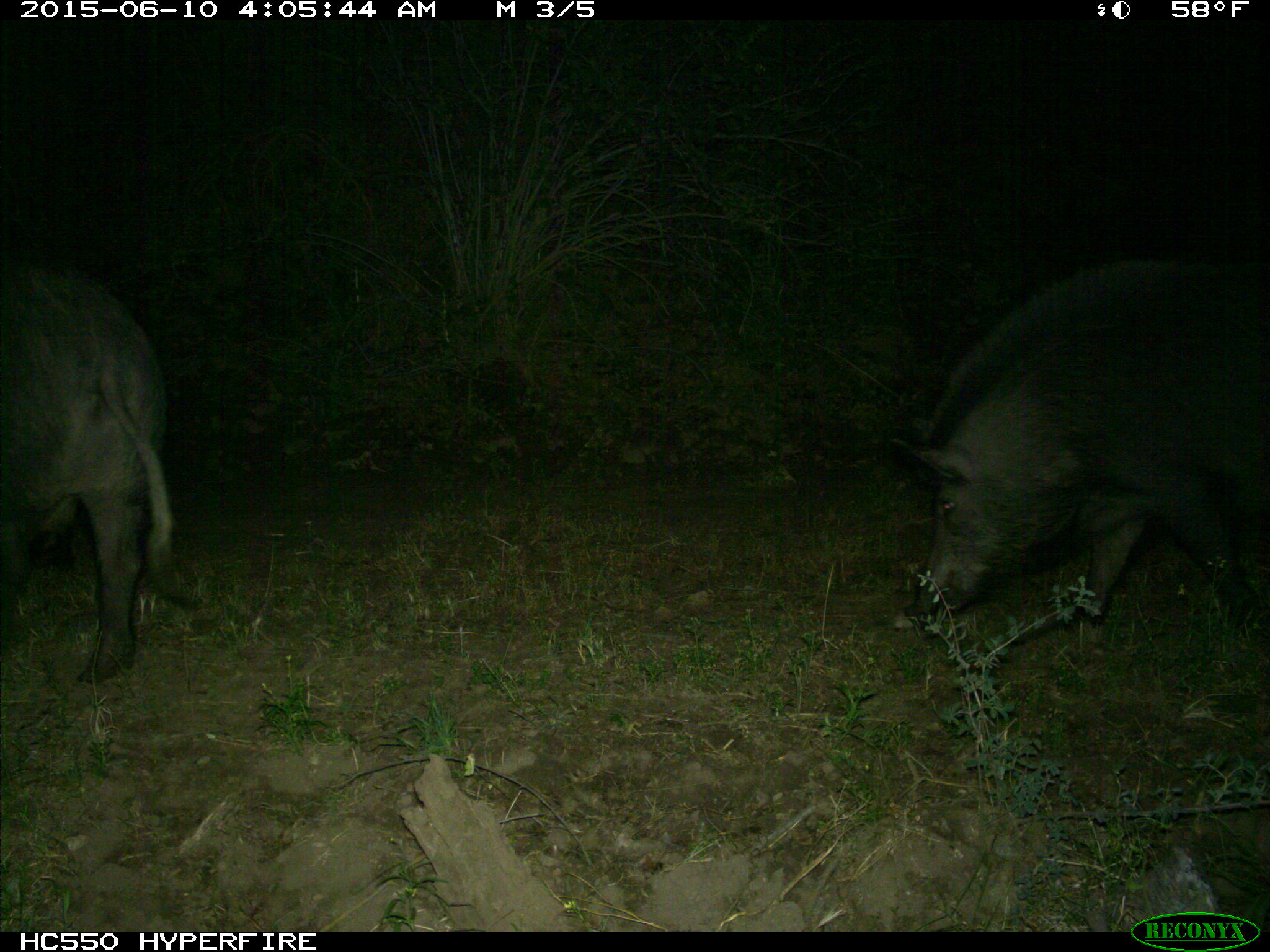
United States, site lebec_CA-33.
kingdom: Animalia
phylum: Chordata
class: Mammalia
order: Artiodactyla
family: Suidae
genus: Sus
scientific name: Sus scrofa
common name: wild boar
Sus scrofa (wild boar).